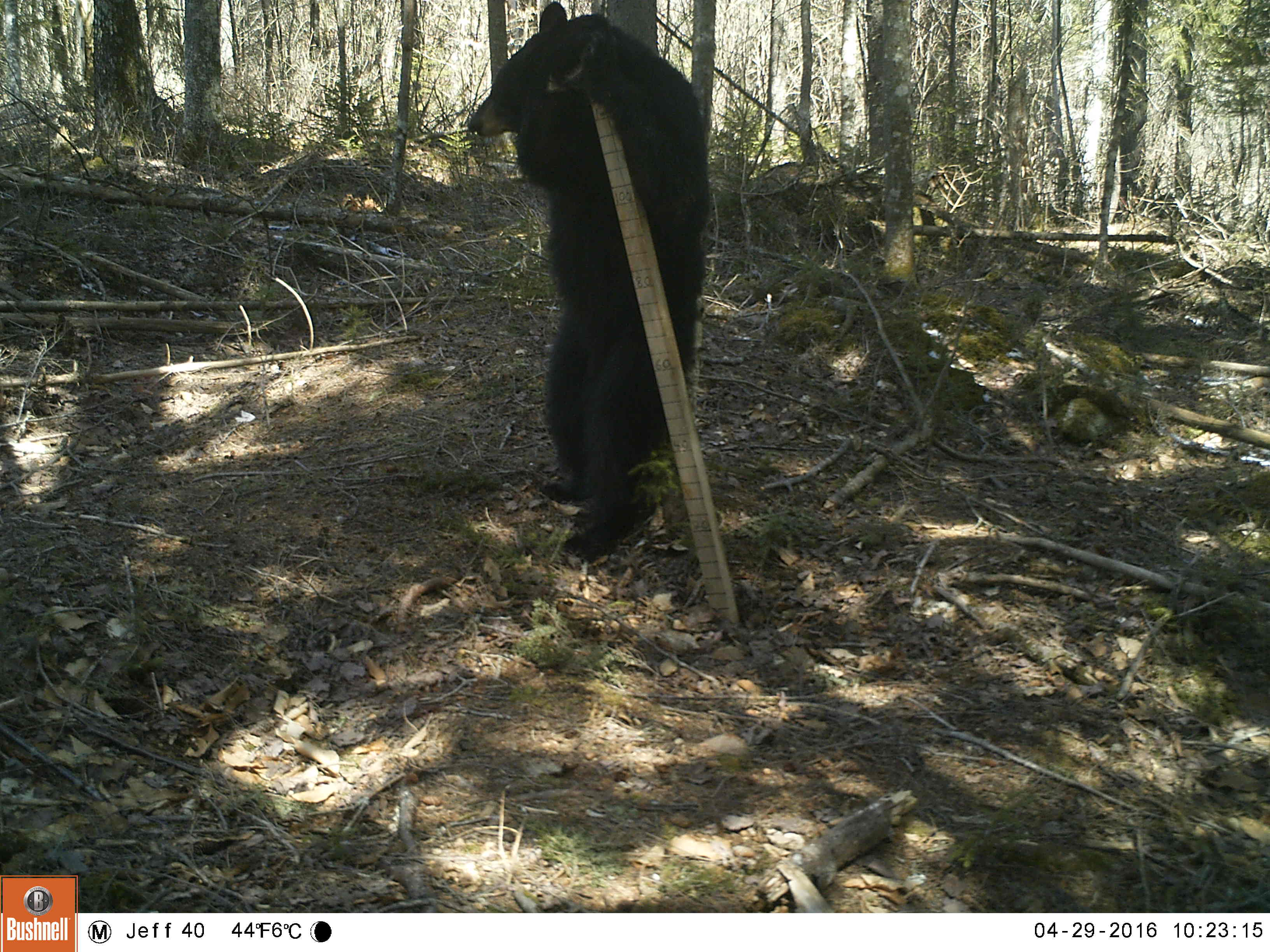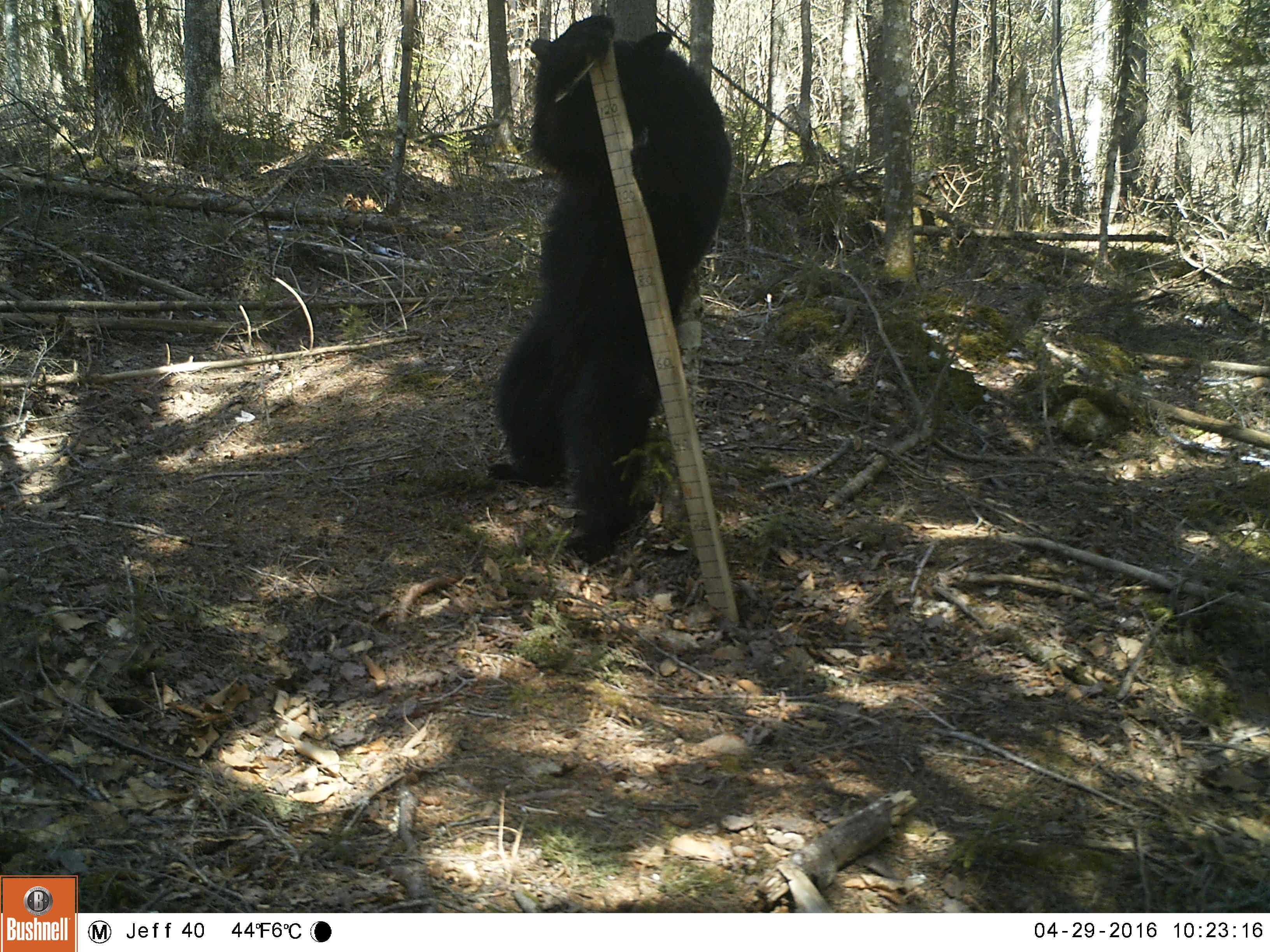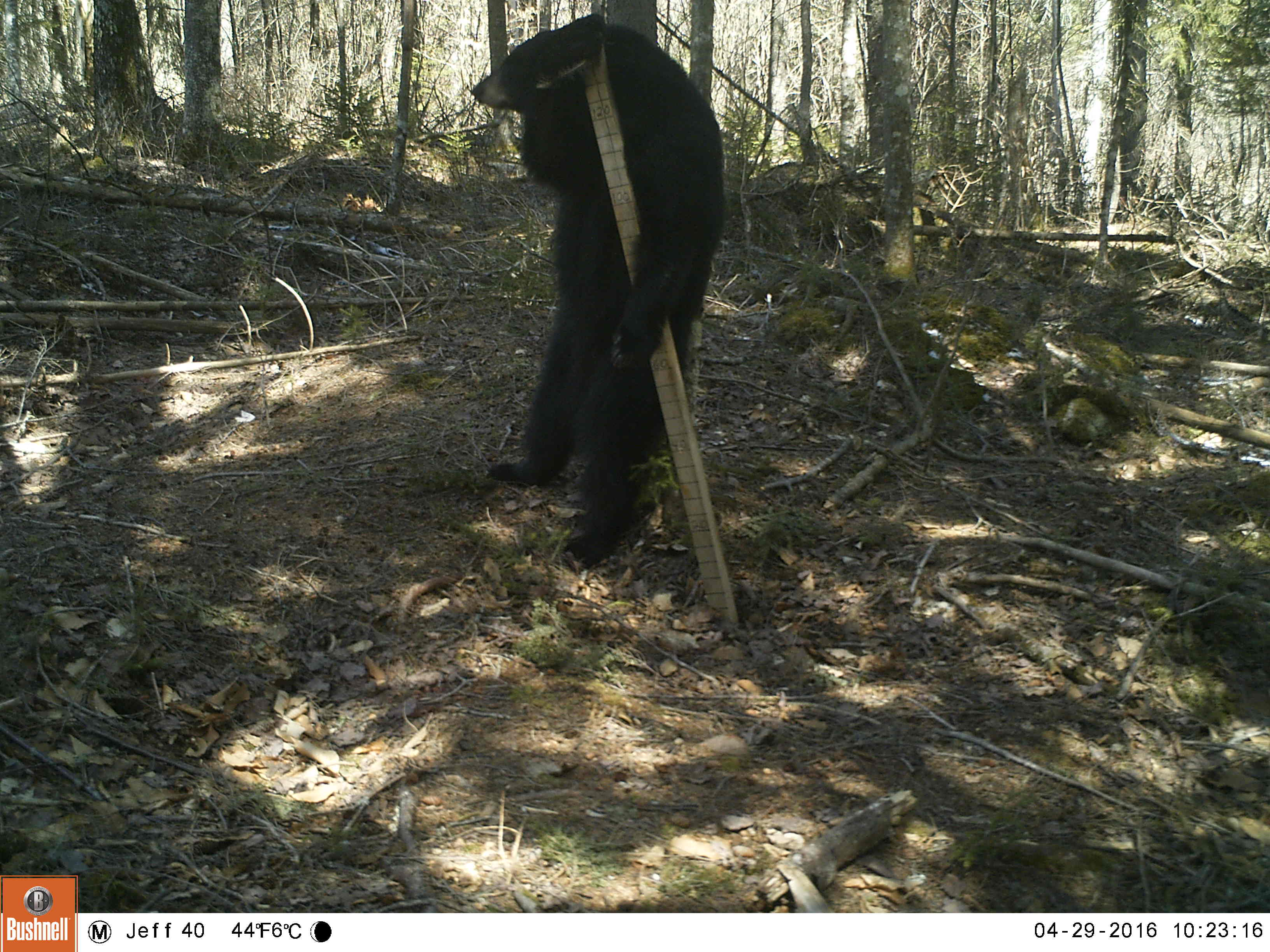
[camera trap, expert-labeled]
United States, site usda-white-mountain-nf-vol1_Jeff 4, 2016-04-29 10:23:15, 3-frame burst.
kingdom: Animalia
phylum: Chordata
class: Mammalia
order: Carnivora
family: Ursidae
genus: Ursus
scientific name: Ursus americanus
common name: black bear